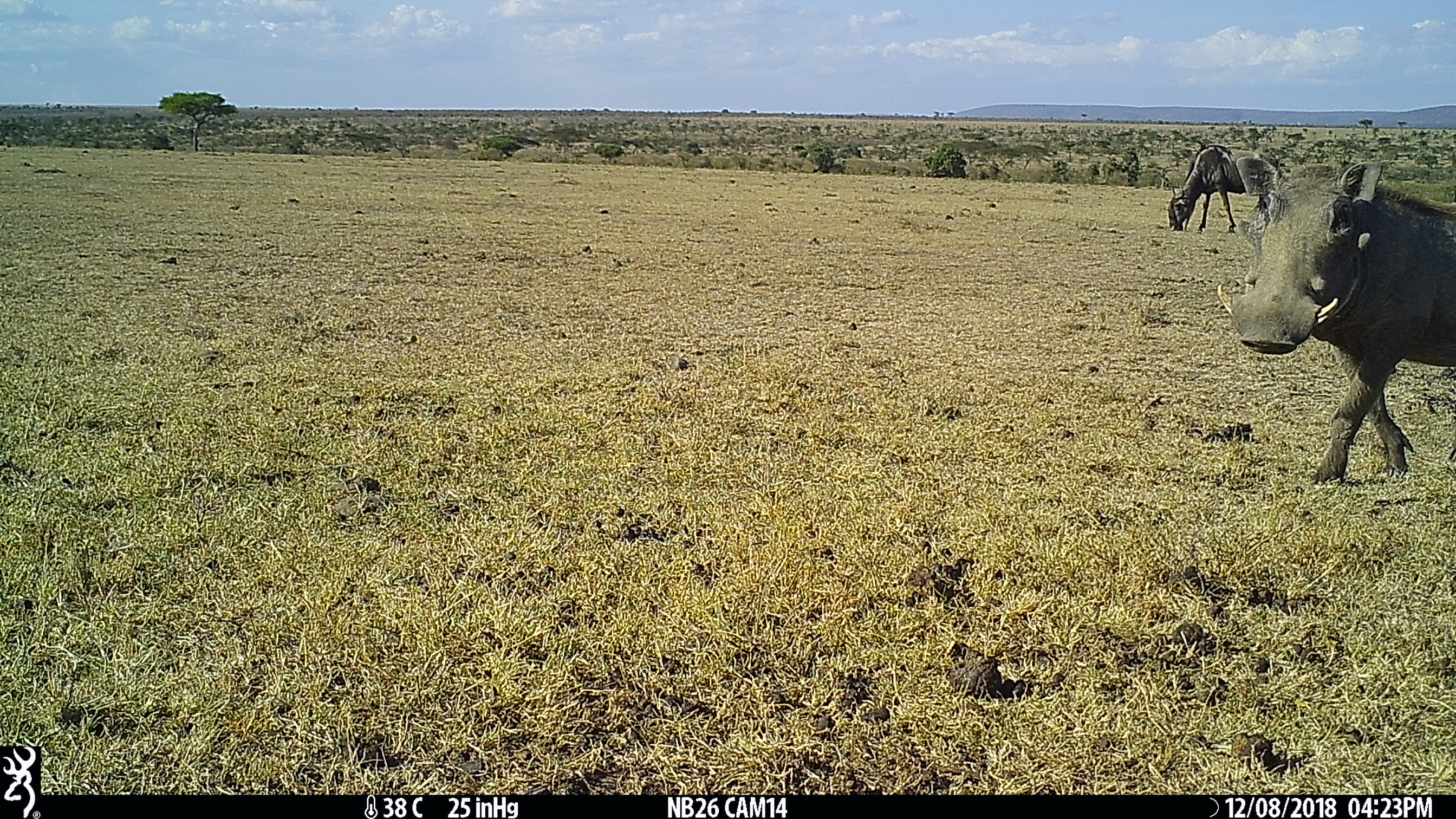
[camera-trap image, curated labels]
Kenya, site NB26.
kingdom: Animalia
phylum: Chordata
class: Mammalia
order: Artiodactyla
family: Suidae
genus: Phacochoerus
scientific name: Phacochoerus africanus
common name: common warthog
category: warthog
Warthog (common warthog) (Phacochoerus africanus).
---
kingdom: Animalia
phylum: Chordata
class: Mammalia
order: Artiodactyla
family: Bovidae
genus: Connochaetes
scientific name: Connochaetes taurinus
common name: blue wildebeest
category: wildebeest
Wildebeest (blue wildebeest) (Connochaetes taurinus).